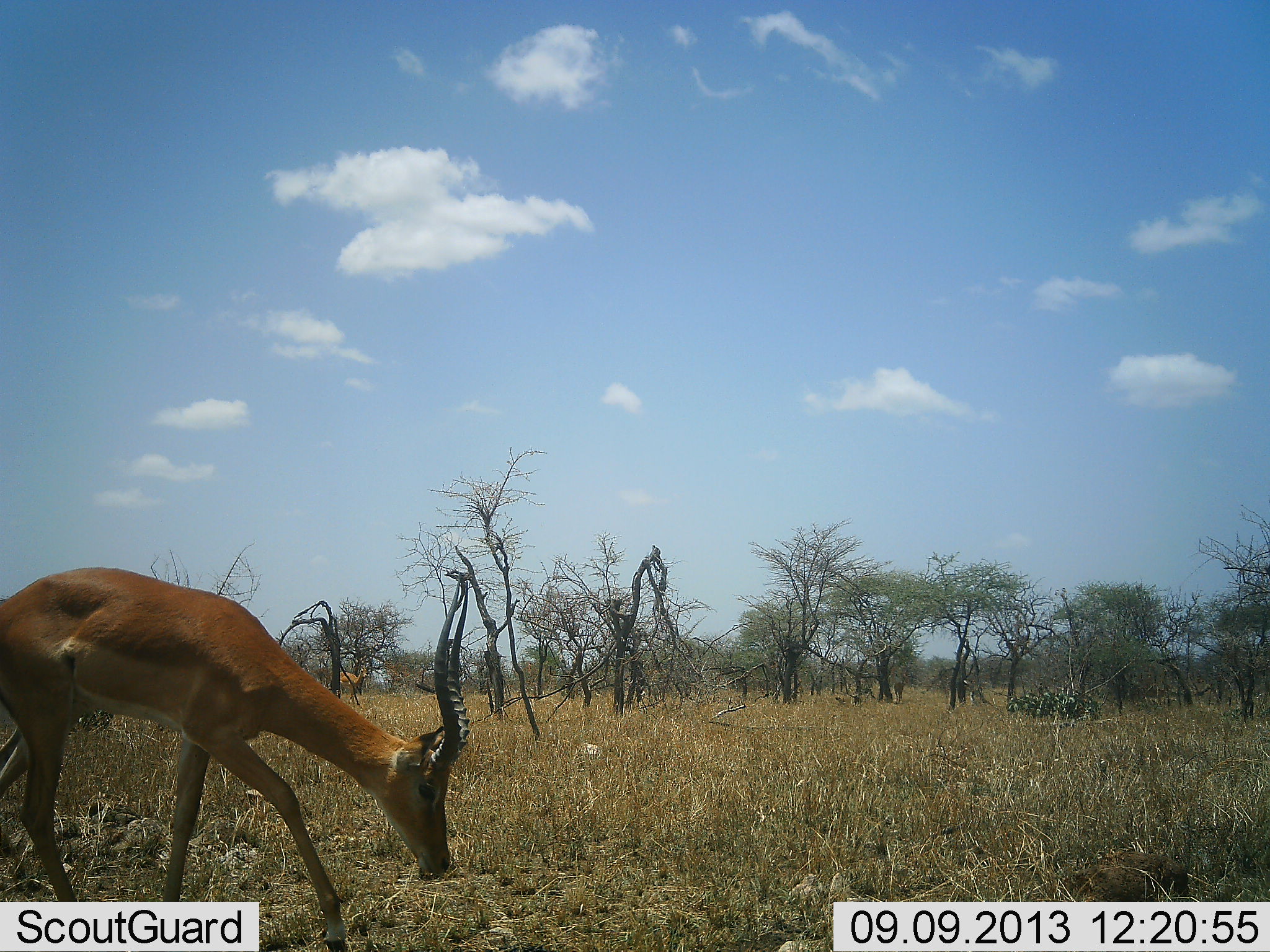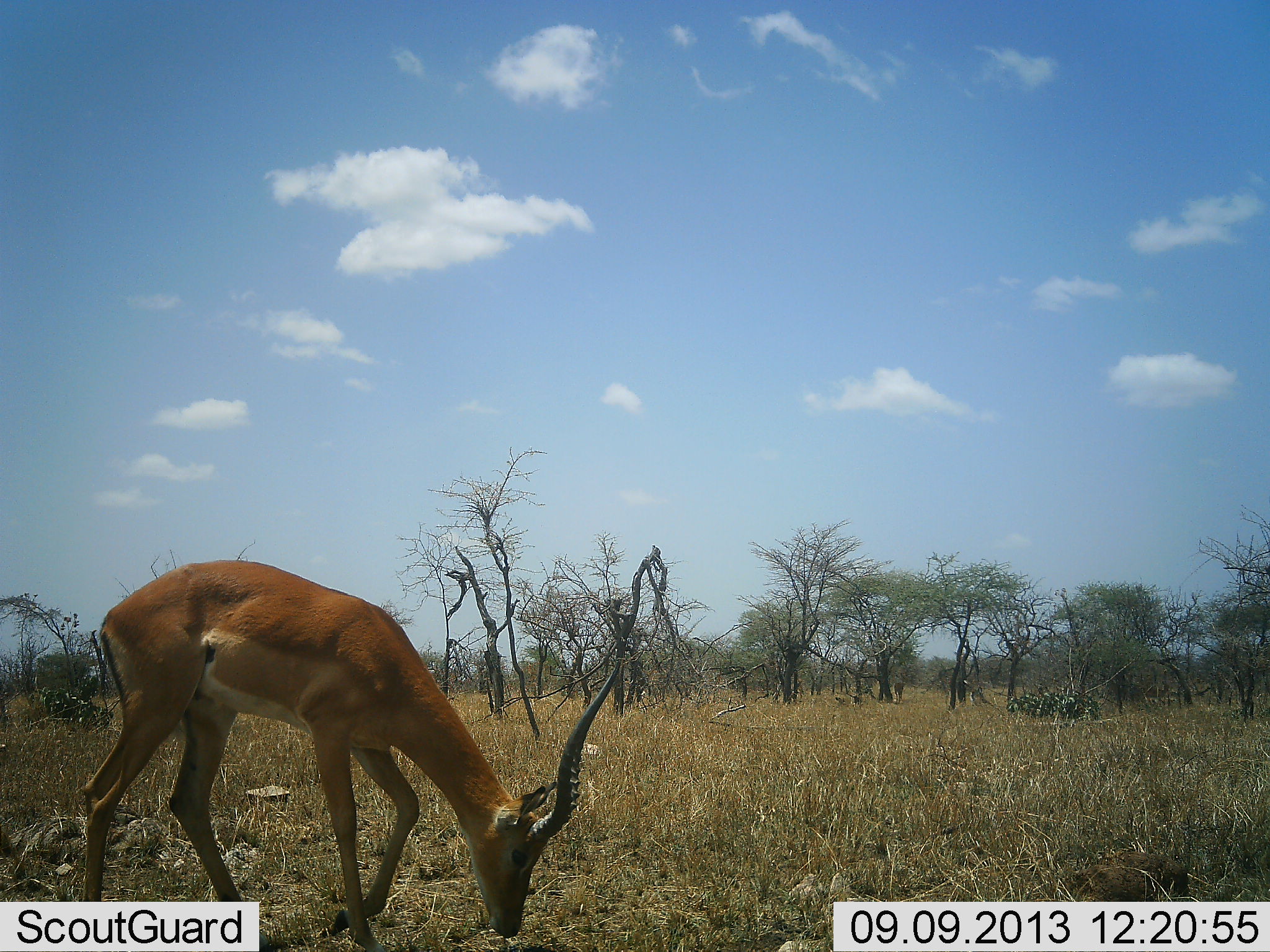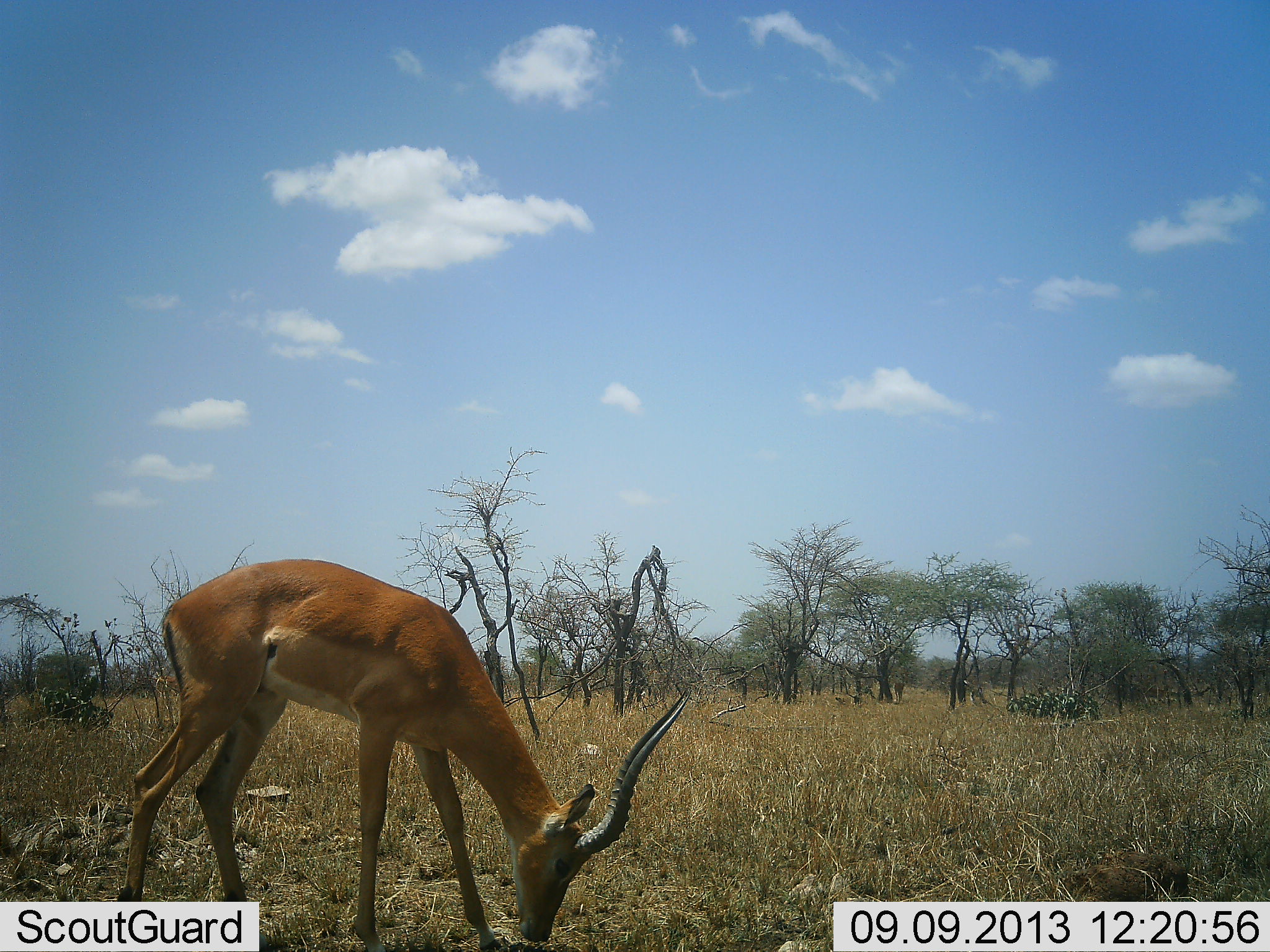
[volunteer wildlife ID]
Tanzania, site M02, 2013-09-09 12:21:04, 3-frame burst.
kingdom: Animalia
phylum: Chordata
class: Mammalia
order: Artiodactyla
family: Bovidae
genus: Aepyceros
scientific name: Aepyceros melampus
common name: impala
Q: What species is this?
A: Impala (Aepyceros melampus).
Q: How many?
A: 1.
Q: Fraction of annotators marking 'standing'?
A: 30%.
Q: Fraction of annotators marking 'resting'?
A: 0%.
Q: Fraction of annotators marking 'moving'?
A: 40%.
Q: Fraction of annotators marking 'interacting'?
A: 0%.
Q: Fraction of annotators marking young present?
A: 0%.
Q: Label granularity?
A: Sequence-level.